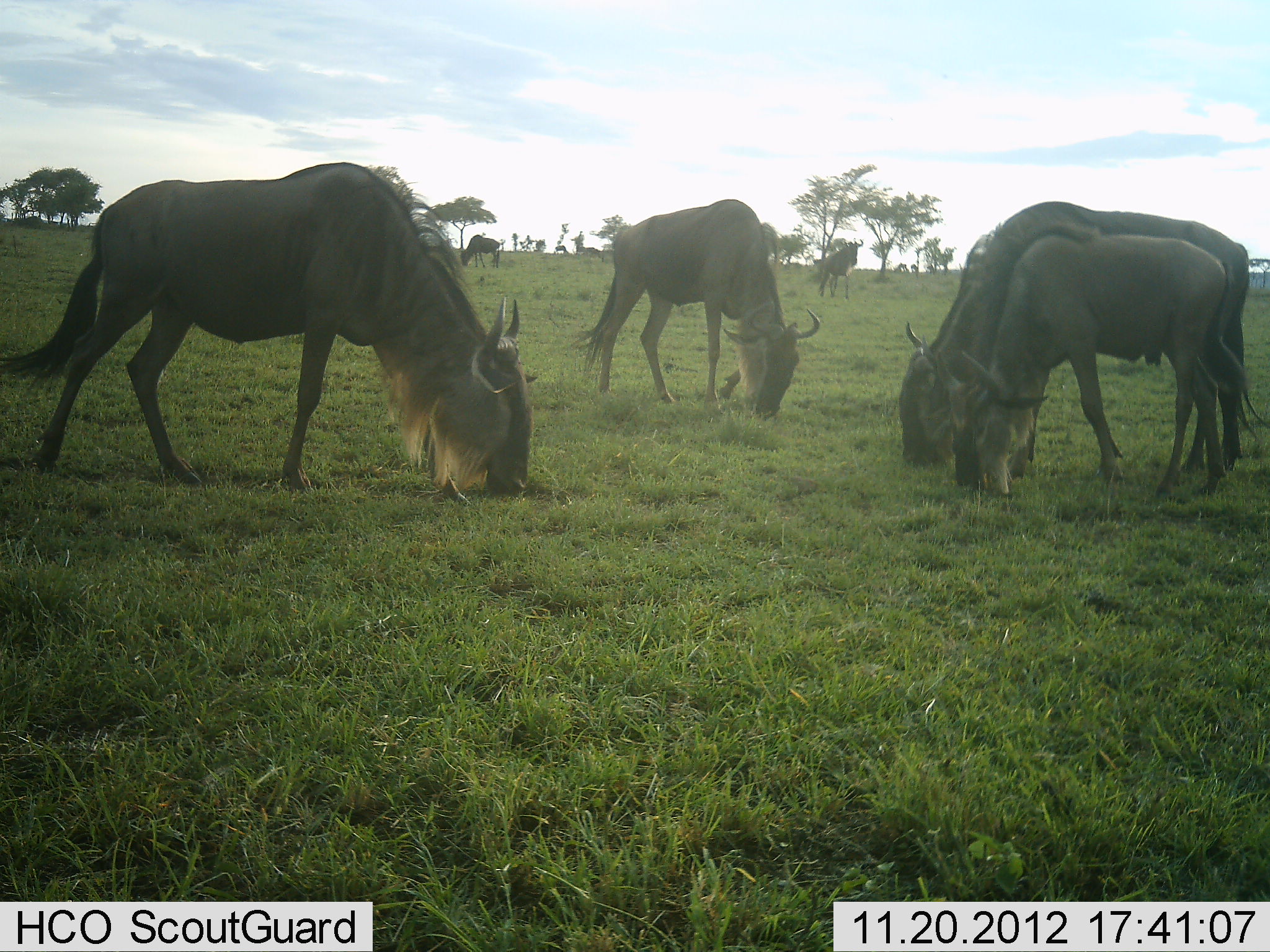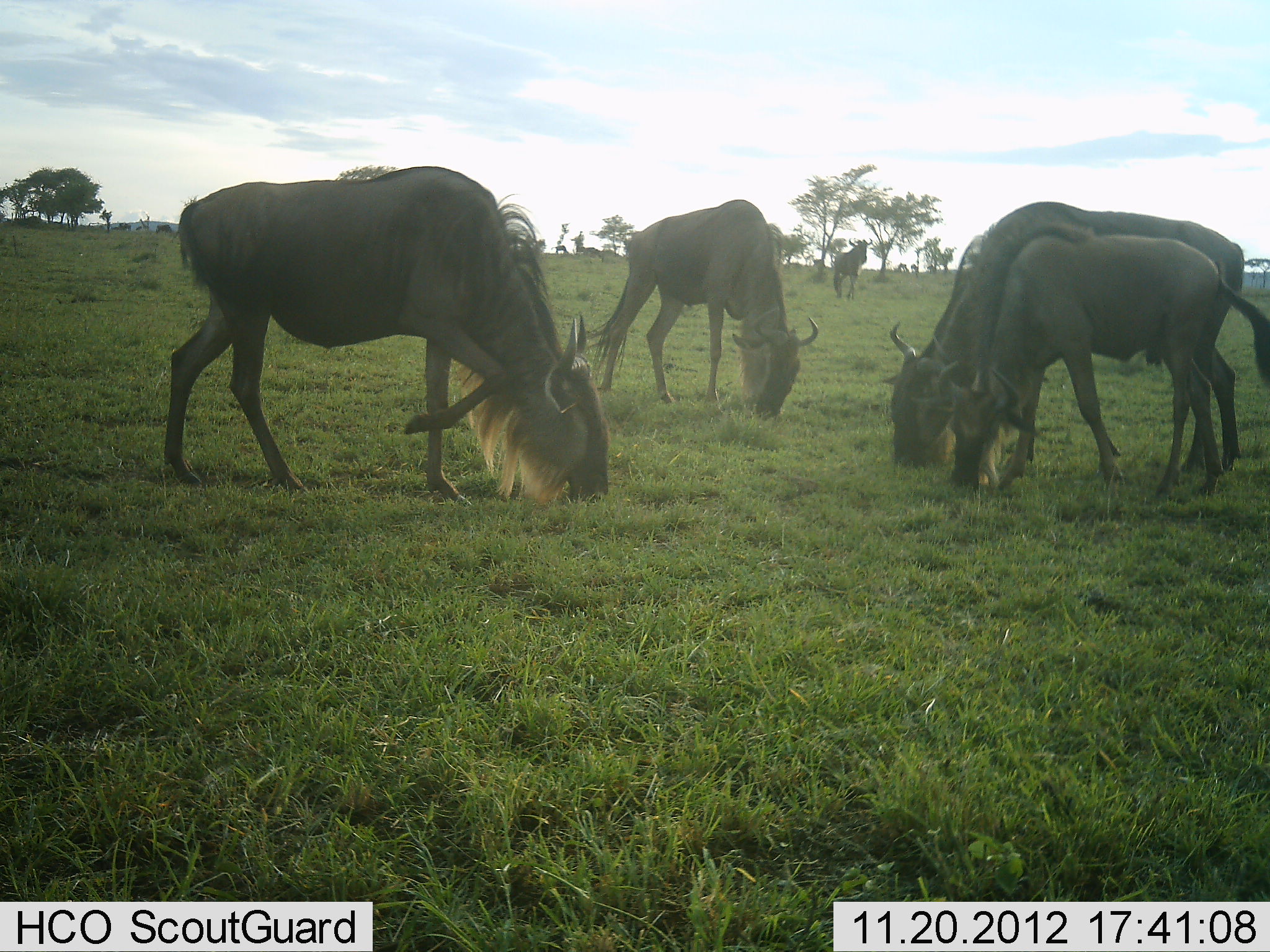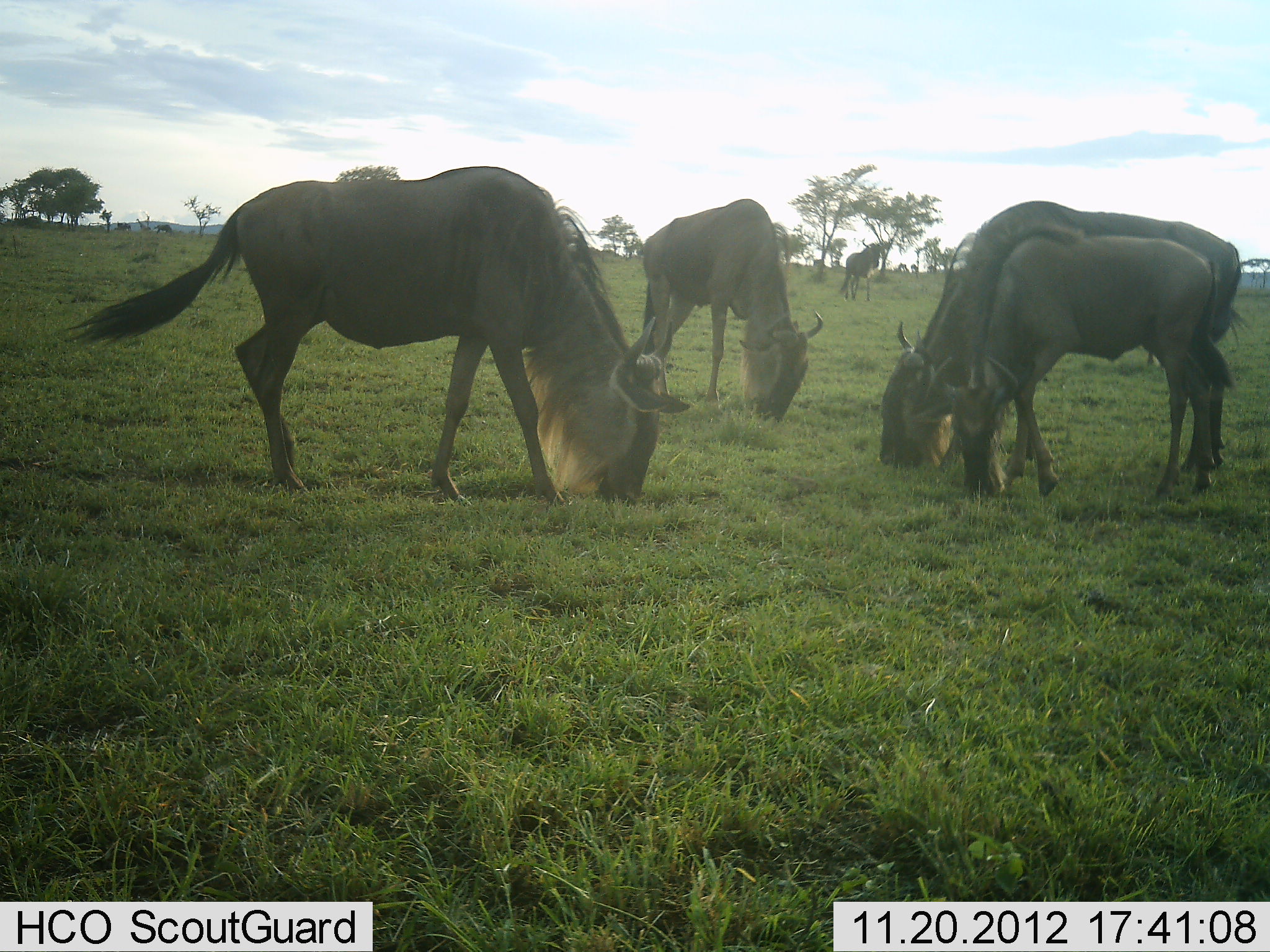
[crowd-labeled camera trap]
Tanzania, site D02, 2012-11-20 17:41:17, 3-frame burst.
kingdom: Animalia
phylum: Chordata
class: Mammalia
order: Artiodactyla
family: Bovidae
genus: Connochaetes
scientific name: Connochaetes taurinus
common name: blue wildebeest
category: wildebeest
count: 5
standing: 29%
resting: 0%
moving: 34%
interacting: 0%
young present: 29%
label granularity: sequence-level